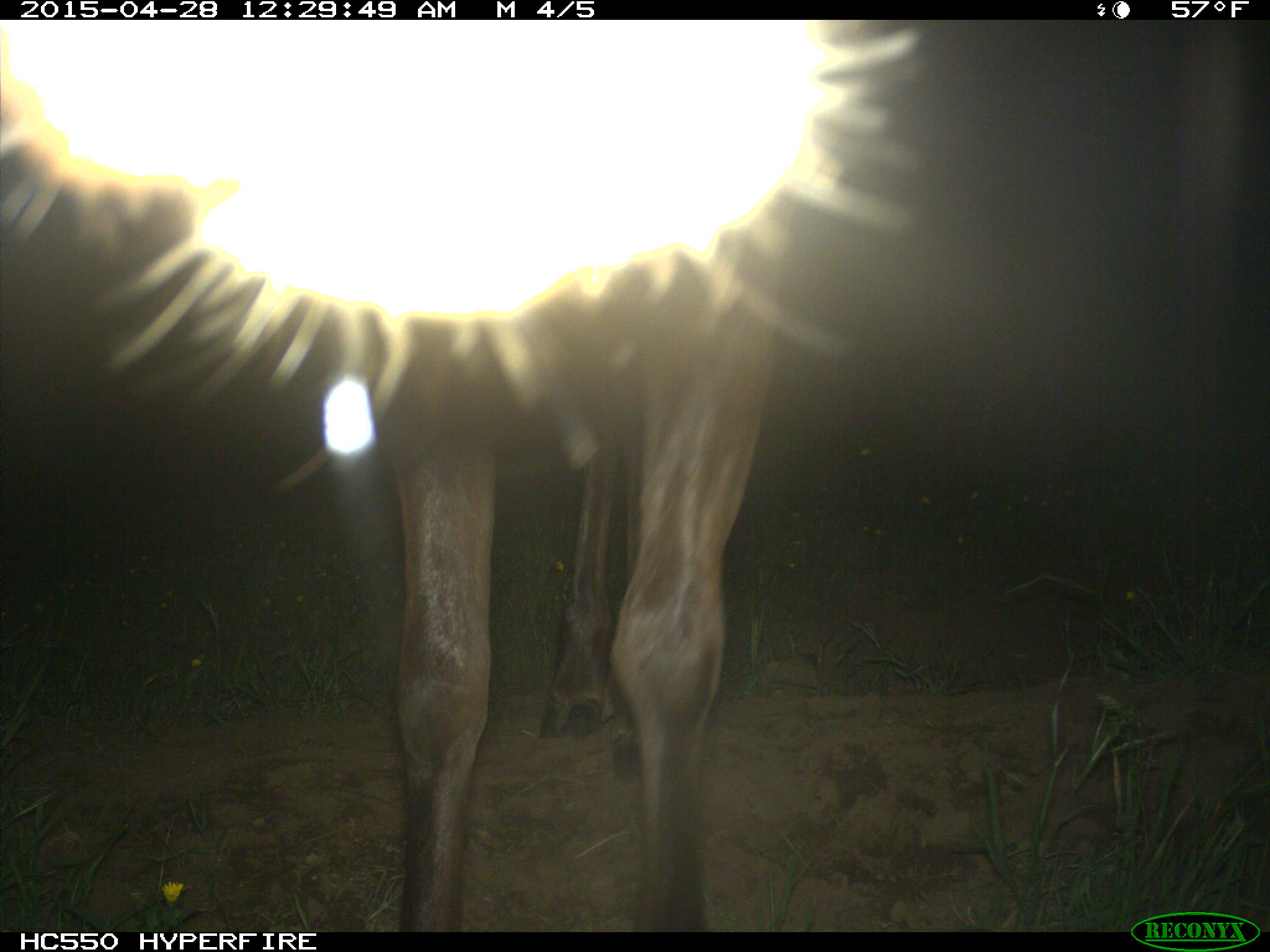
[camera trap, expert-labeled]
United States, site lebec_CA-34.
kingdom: Animalia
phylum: Chordata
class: Mammalia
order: Artiodactyla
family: Cervidae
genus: Cervus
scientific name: Cervus canadensis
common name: elk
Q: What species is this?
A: Cervus canadensis (elk).